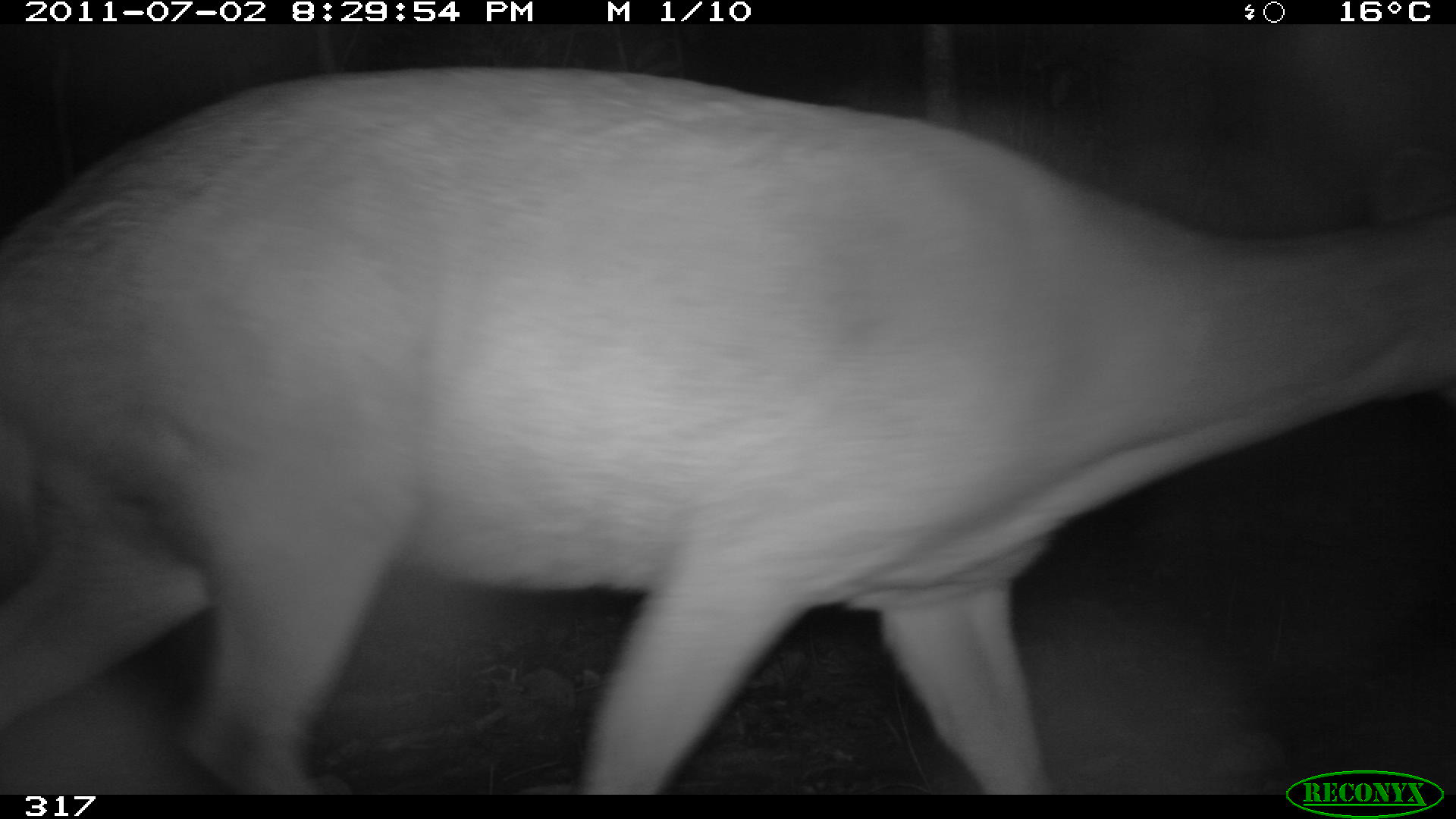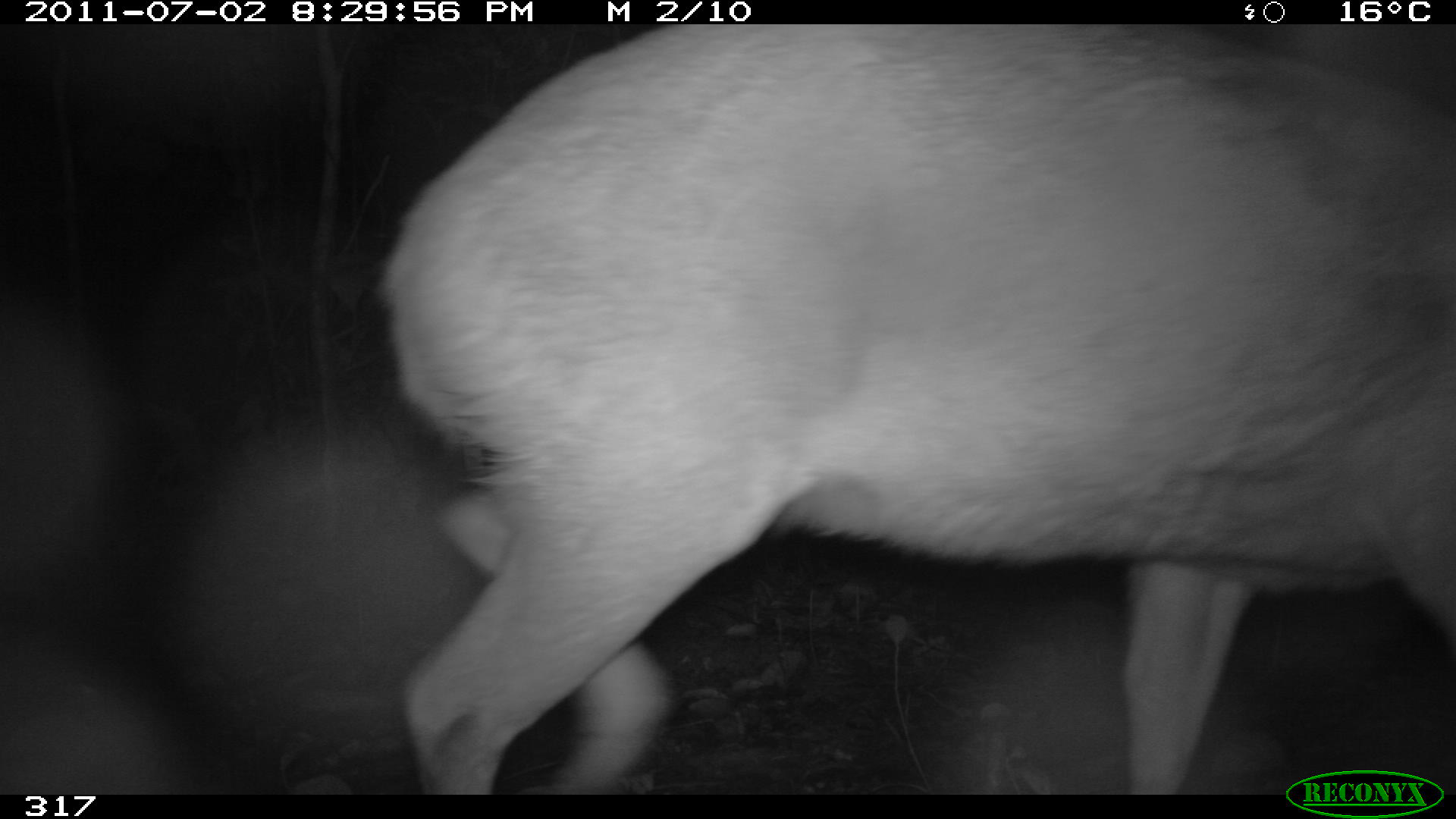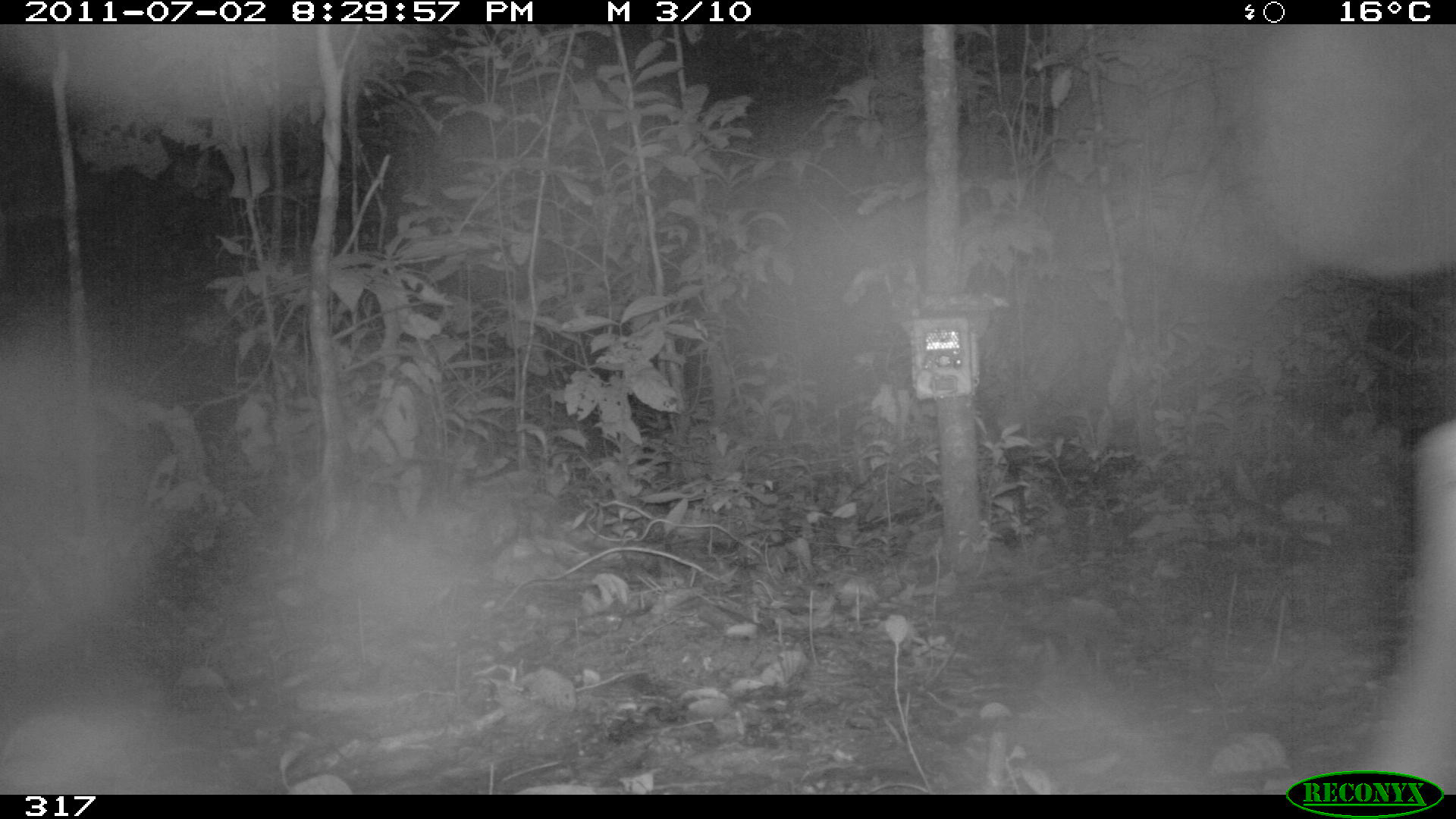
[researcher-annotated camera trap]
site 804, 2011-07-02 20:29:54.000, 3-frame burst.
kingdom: Animalia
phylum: Chordata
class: Mammalia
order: Artiodactyla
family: Cervidae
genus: Mazama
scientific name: Mazama americana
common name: red brocket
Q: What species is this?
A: Mazama americana (red brocket).